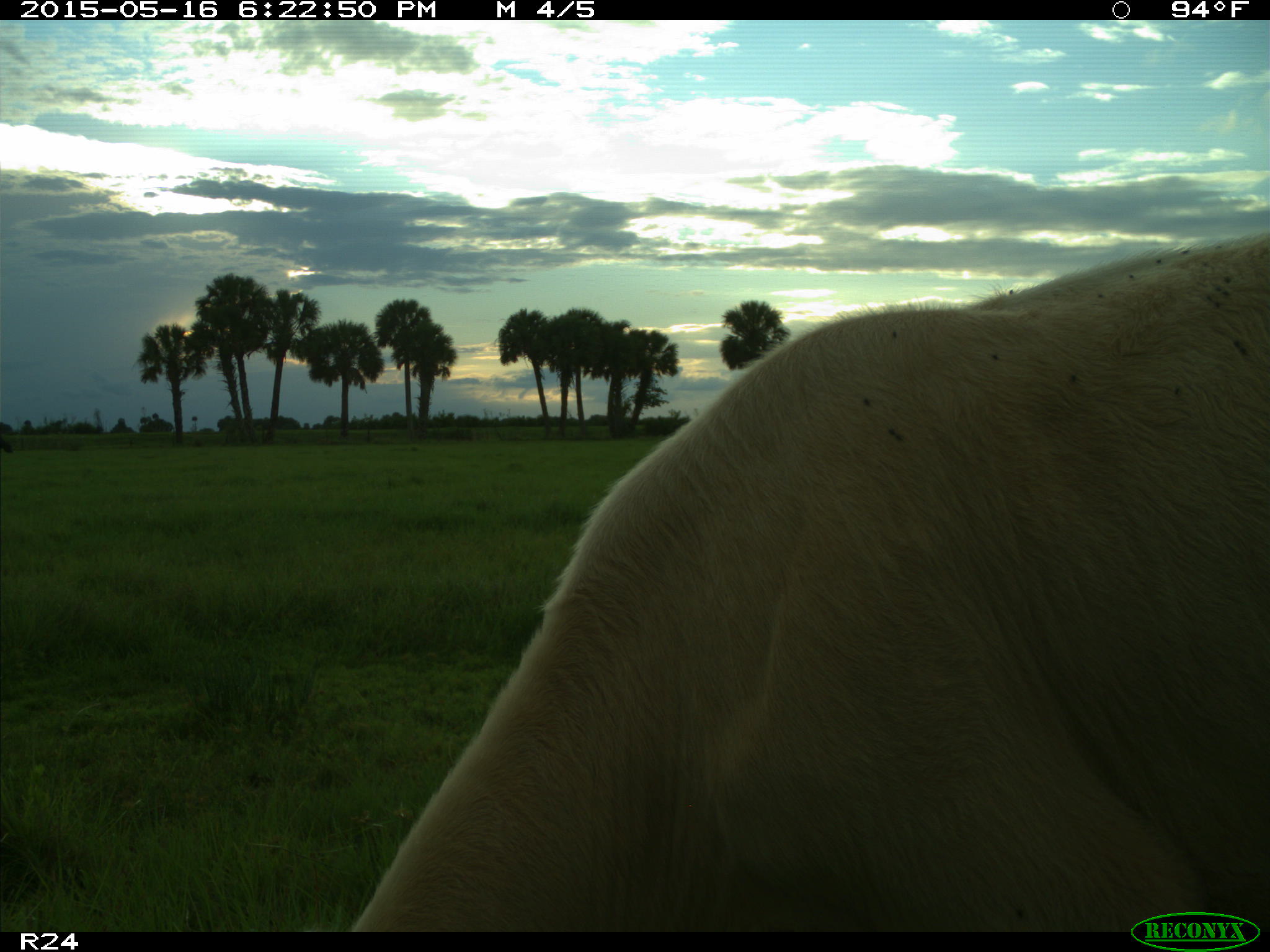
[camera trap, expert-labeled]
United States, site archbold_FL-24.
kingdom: Animalia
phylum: Chordata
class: Mammalia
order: Artiodactyla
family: Bovidae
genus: Bos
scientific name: Bos taurus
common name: domestic cow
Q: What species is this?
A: Bos taurus (domestic cow).